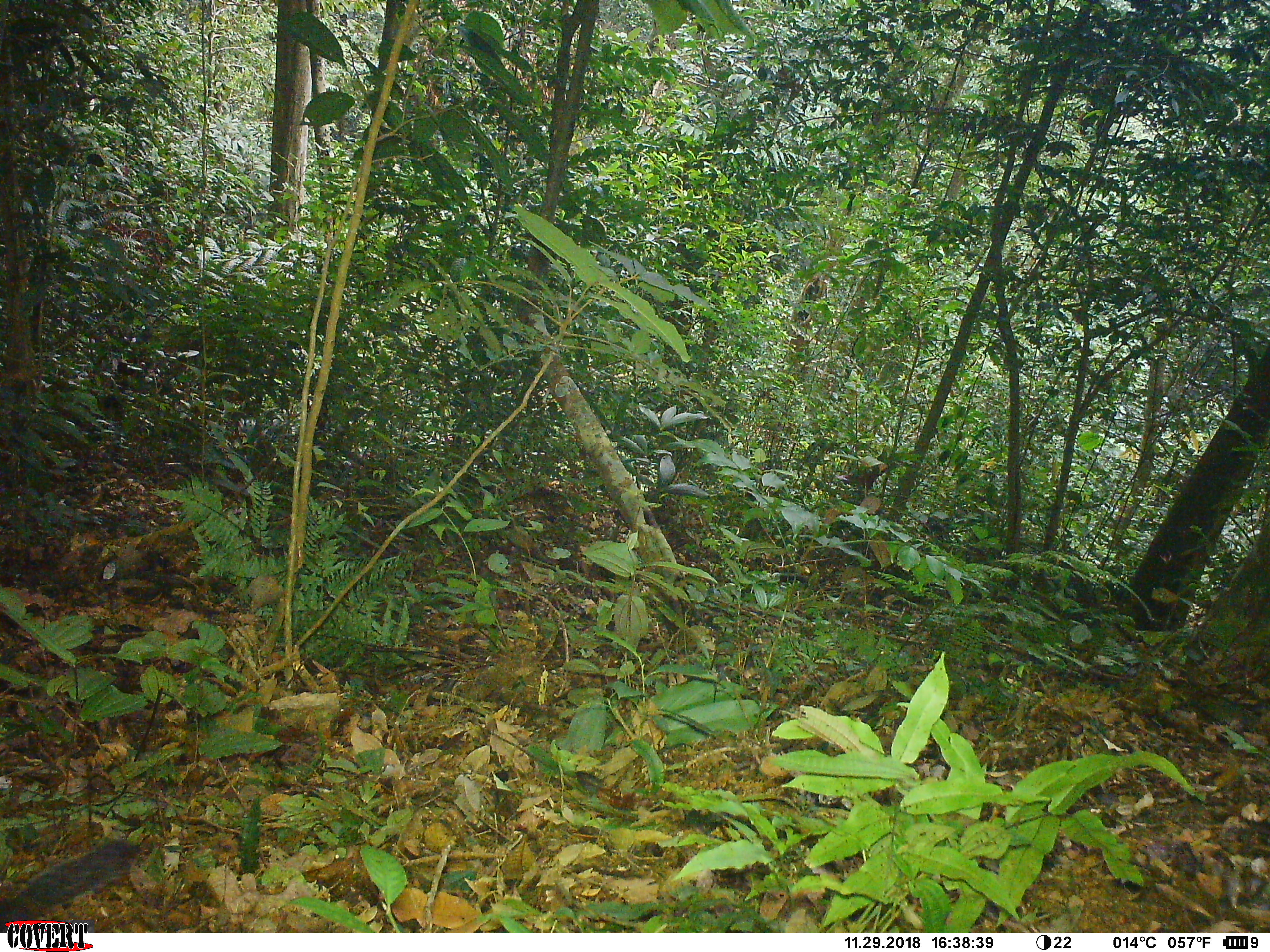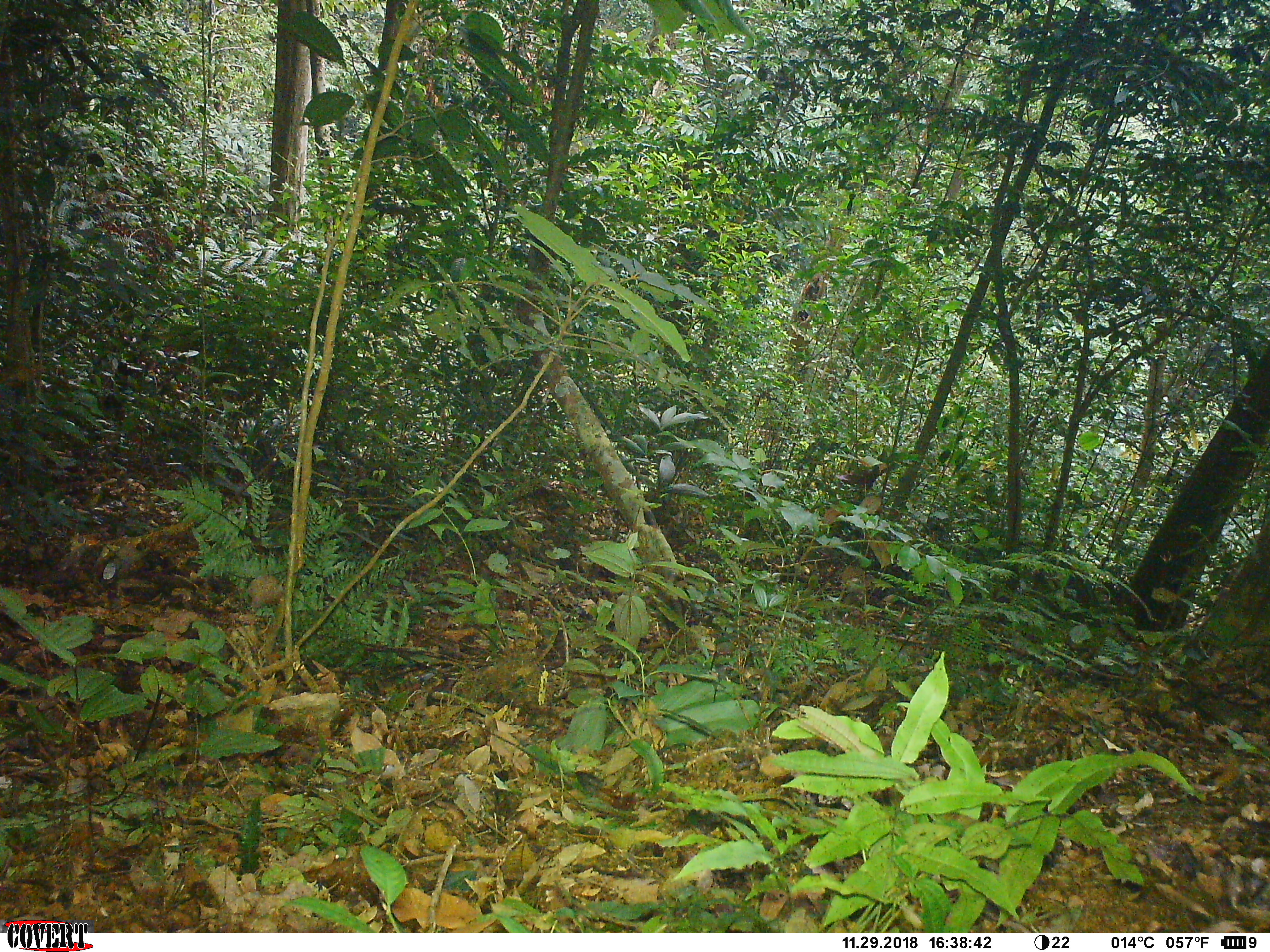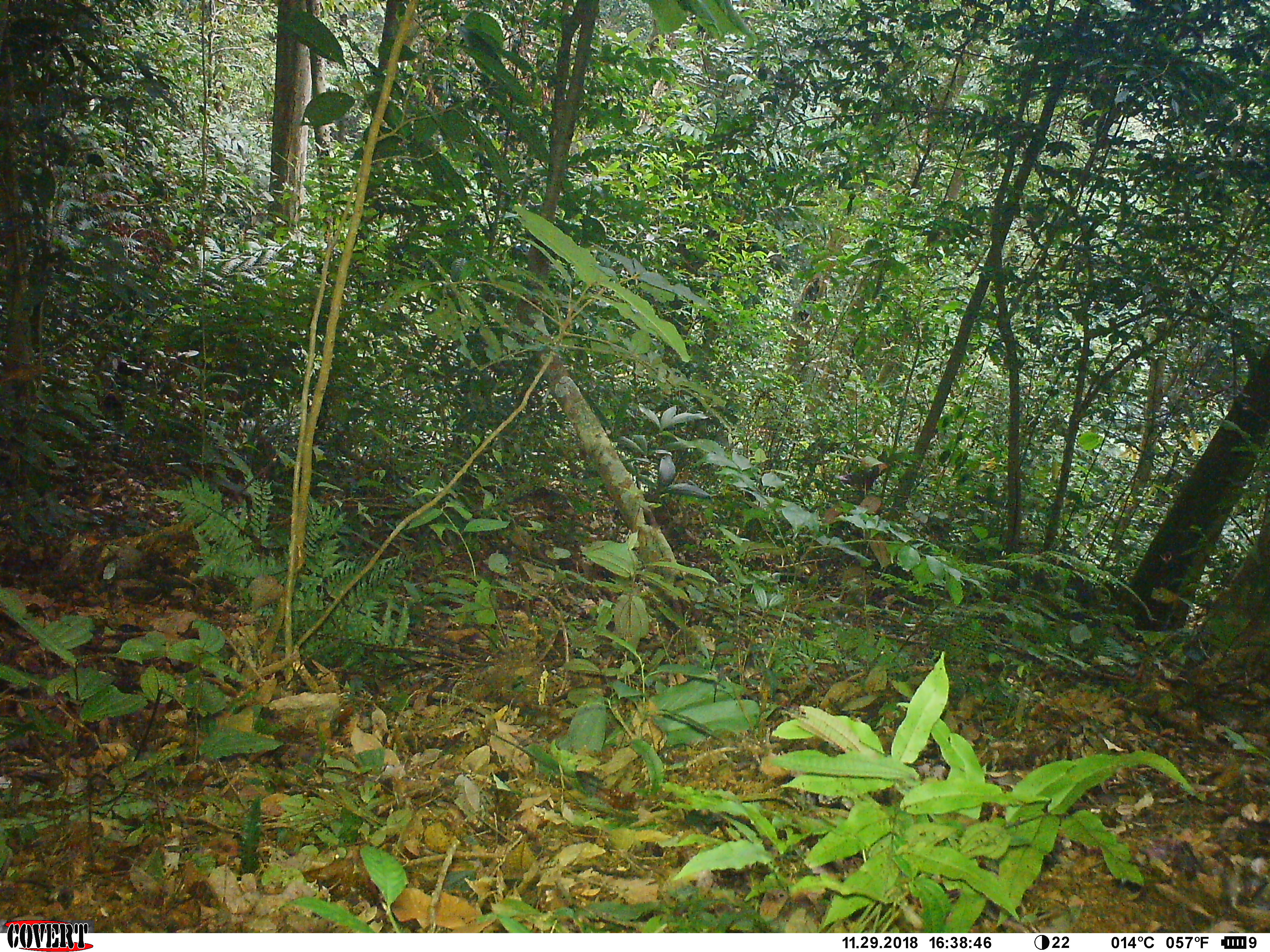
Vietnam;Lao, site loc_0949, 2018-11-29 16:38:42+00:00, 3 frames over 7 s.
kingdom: Animalia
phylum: Chordata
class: Mammalia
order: Rodentia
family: Sciuridae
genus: Dremomys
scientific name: Dremomys rufigenis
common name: red-cheeked squirrel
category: red cheeked squirrel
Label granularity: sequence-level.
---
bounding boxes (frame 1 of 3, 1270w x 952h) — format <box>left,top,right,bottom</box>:
red cheeked squirrel: <box>0,839,142,932</box>